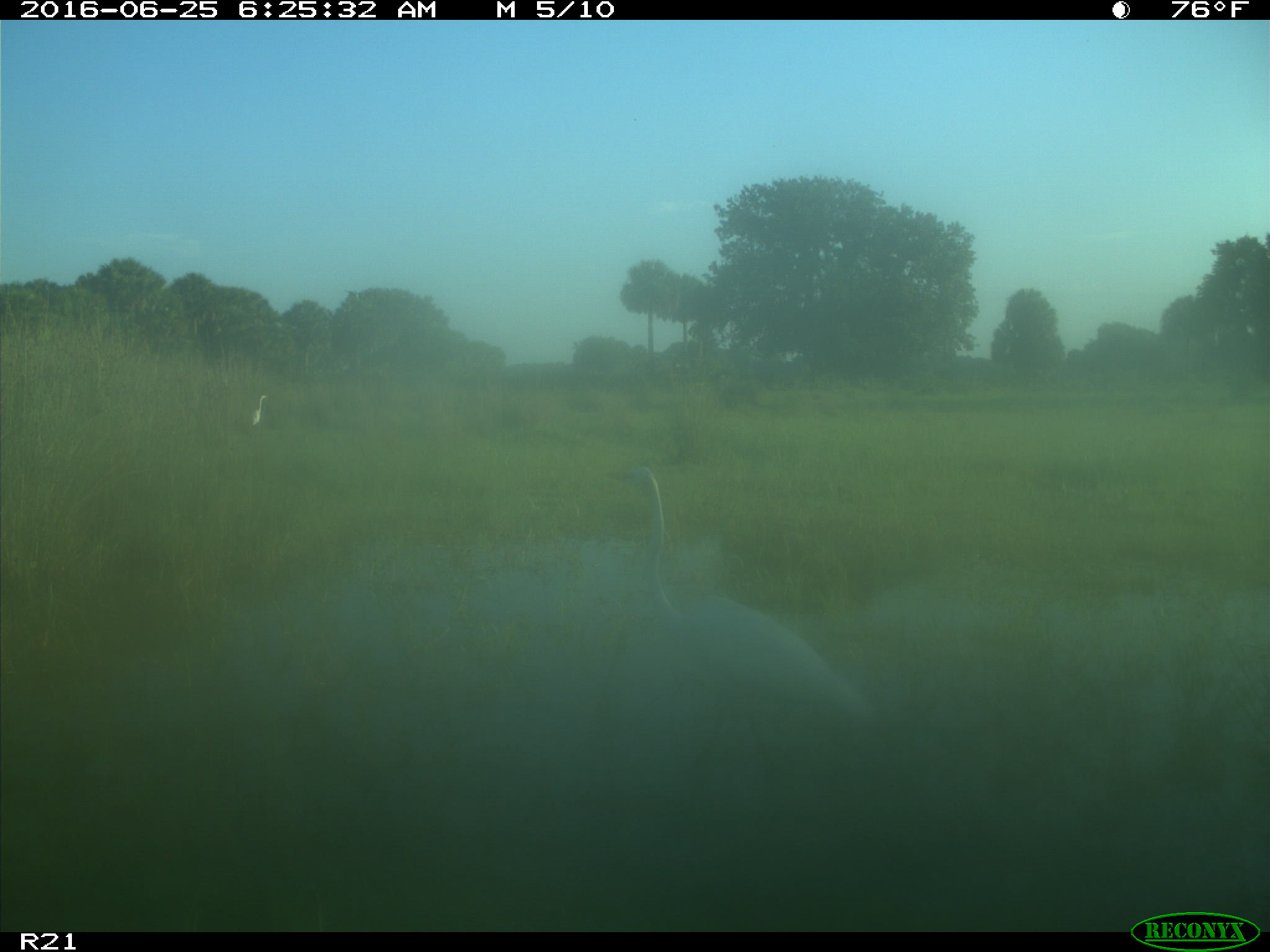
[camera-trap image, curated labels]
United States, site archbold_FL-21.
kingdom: Animalia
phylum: Chordata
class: Aves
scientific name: Aves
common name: birds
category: unidentified bird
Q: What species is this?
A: Unidentified bird (birds) (Aves).